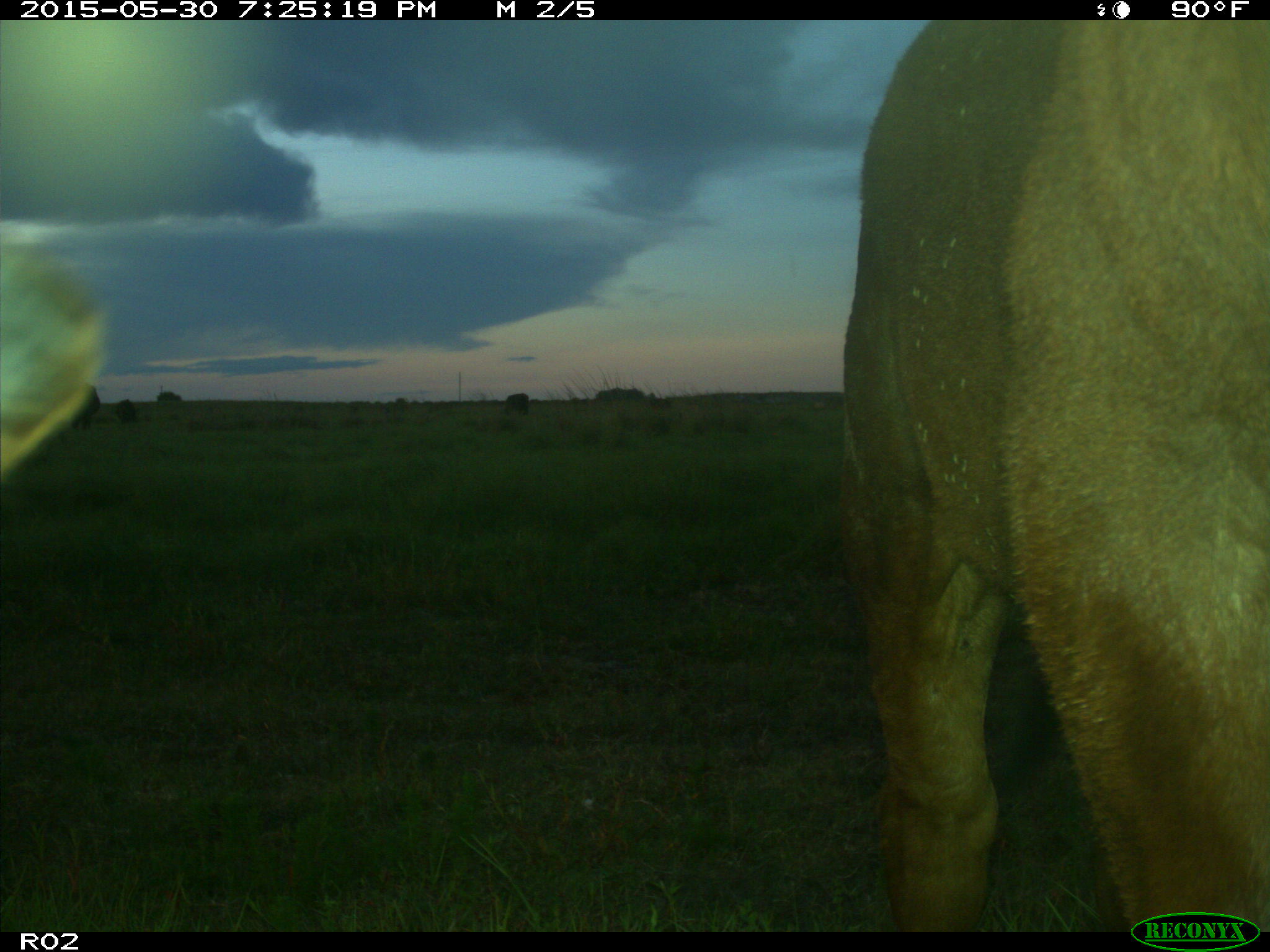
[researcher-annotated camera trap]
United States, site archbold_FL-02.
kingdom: Animalia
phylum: Chordata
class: Mammalia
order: Artiodactyla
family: Bovidae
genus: Bos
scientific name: Bos taurus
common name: domestic cow